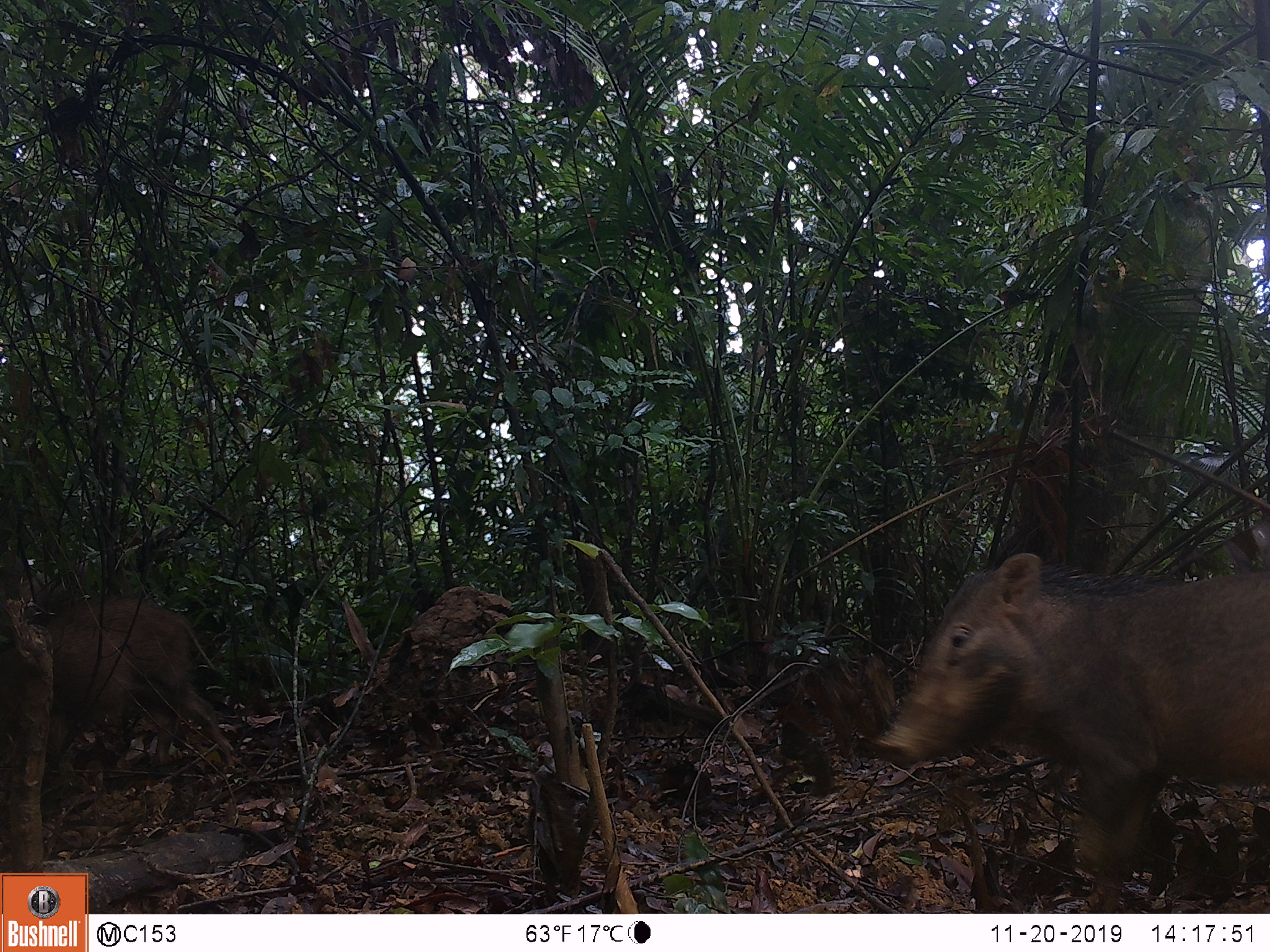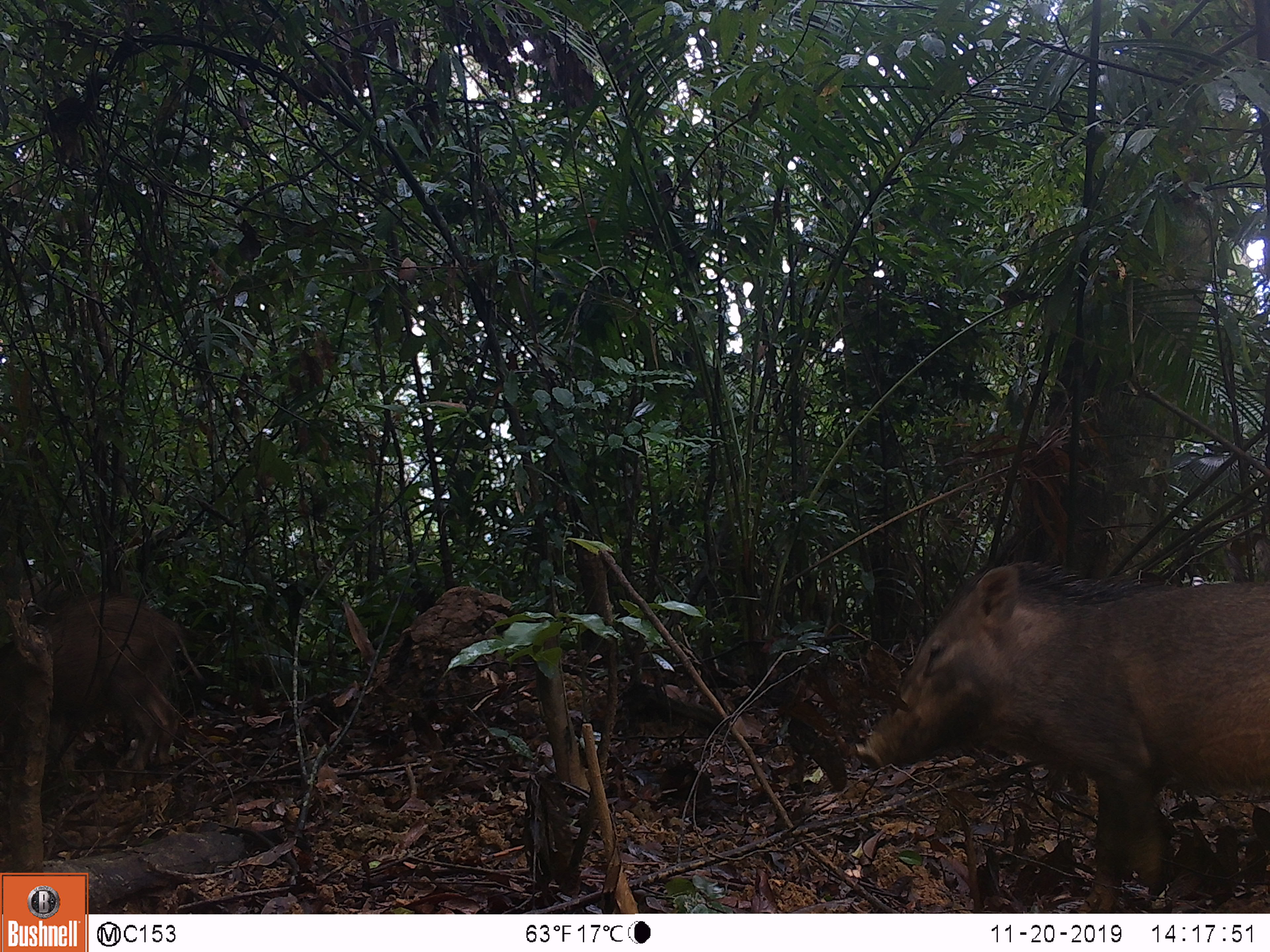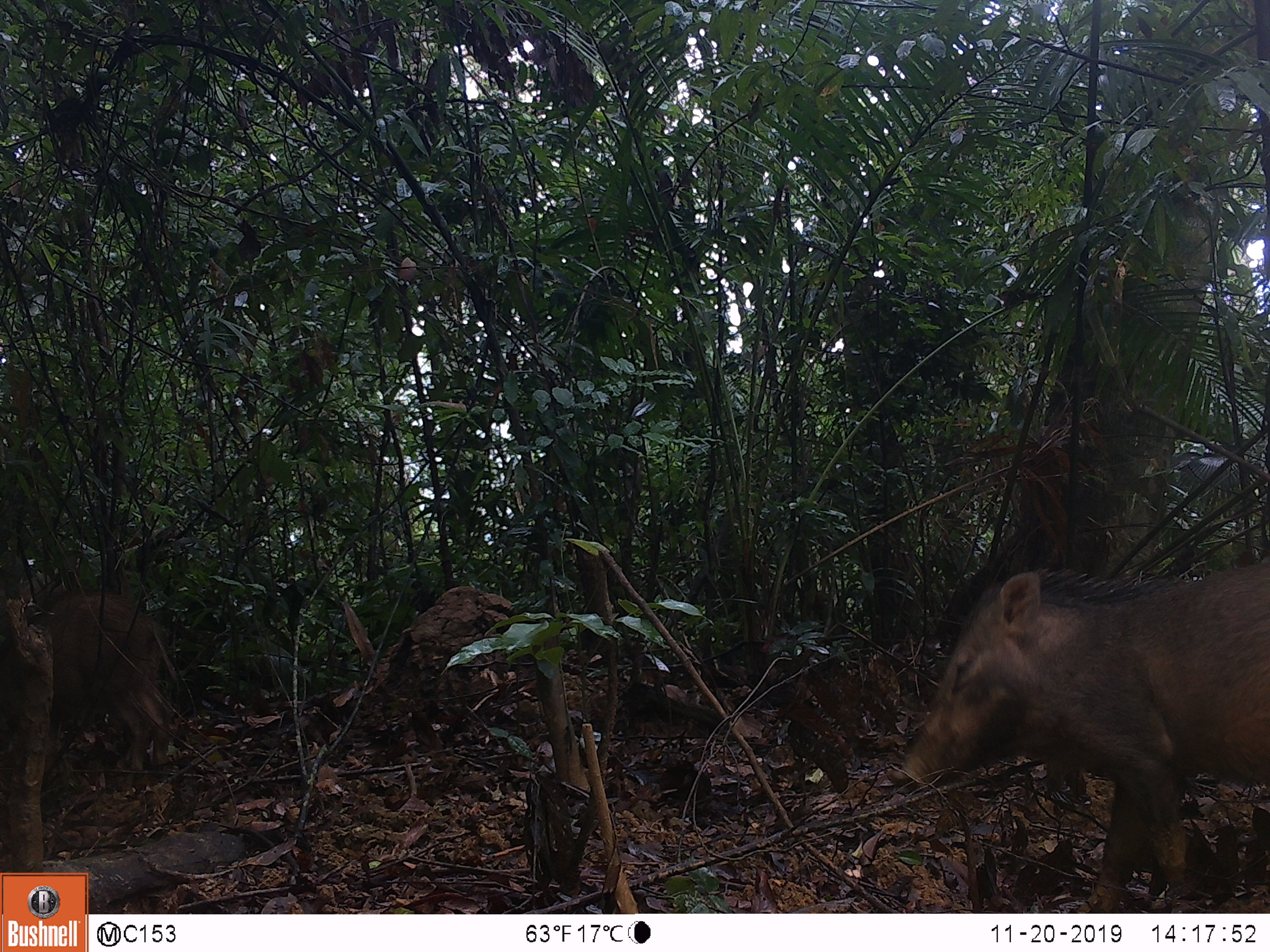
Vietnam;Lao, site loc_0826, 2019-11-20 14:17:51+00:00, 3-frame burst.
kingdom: Animalia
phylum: Chordata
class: Mammalia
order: Artiodactyla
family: Suidae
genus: Sus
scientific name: Sus scrofa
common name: eurasian wild pig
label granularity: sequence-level